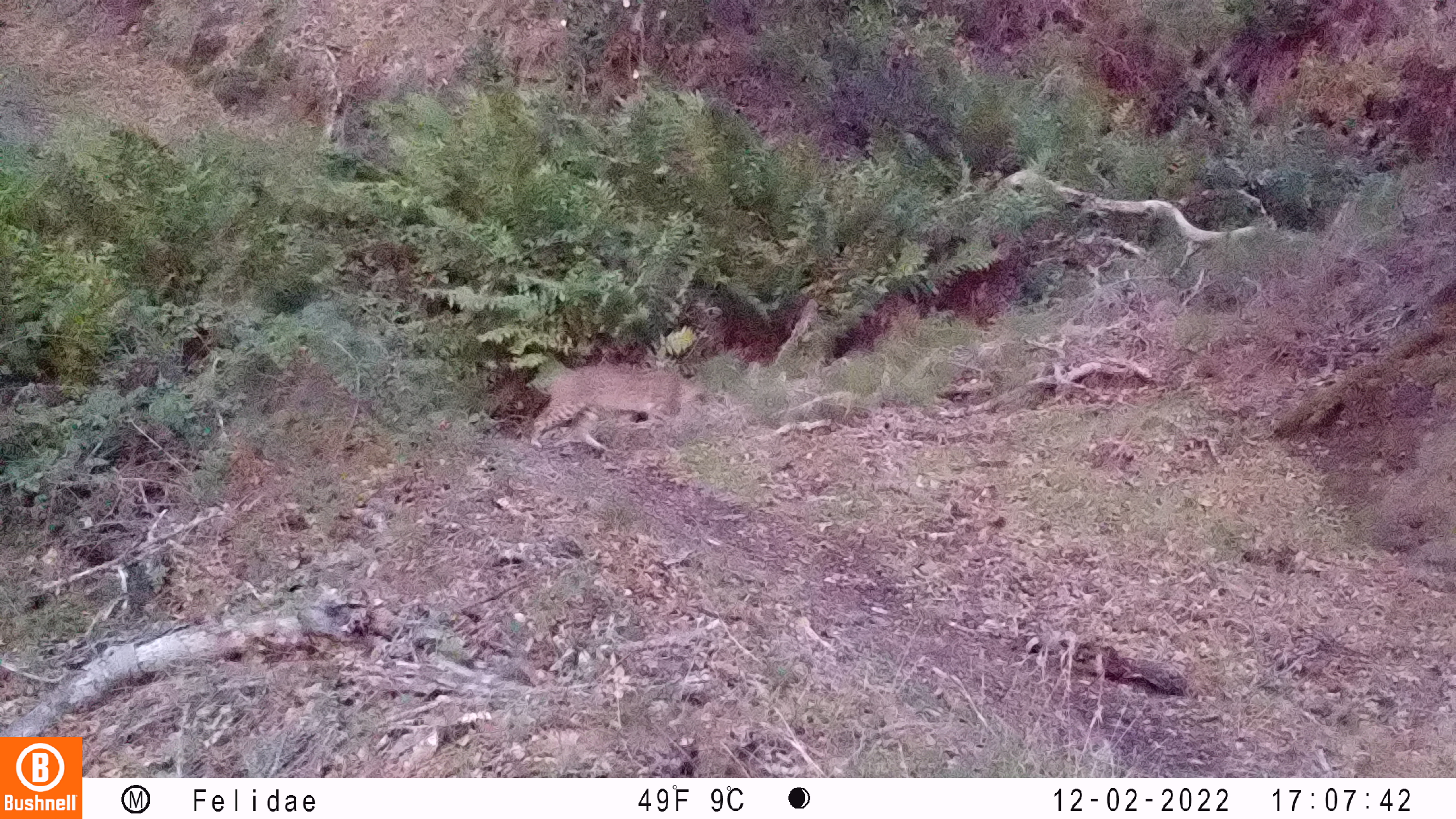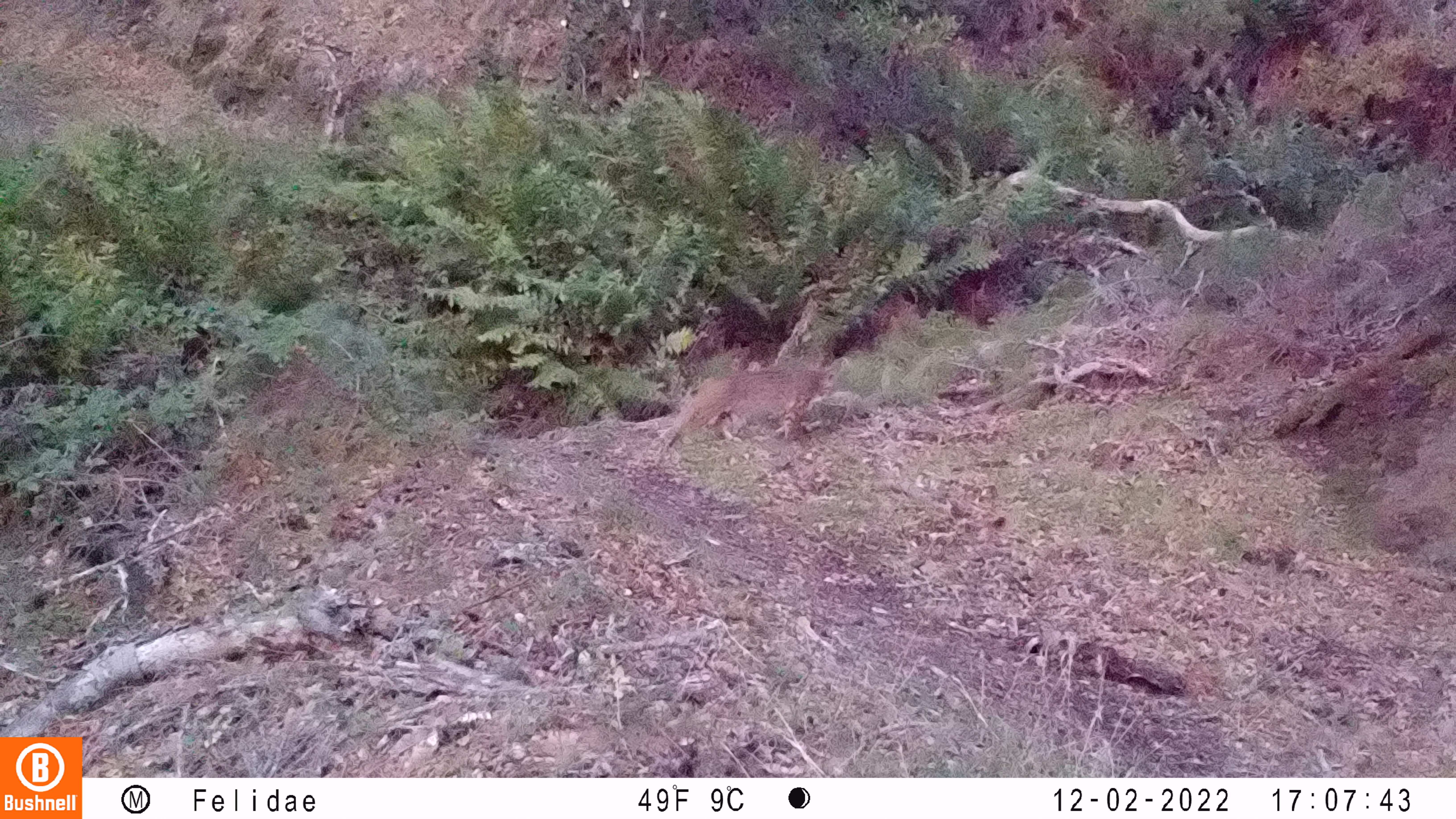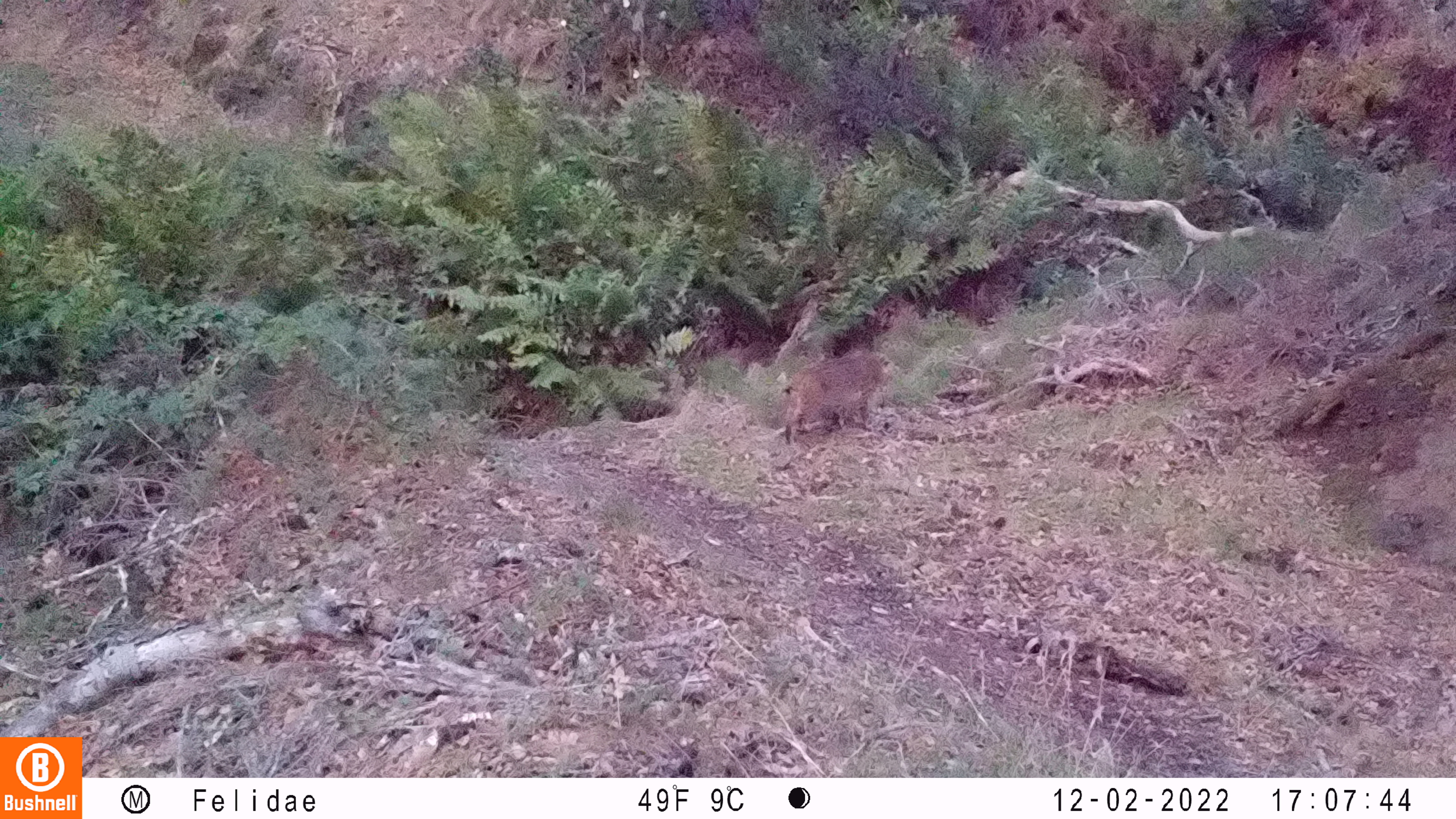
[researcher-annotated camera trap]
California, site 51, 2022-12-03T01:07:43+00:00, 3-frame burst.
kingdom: Animalia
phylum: Chordata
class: Mammalia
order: Carnivora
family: Felidae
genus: Lynx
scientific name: Lynx rufus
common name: bobcat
Bobcat (Lynx rufus).